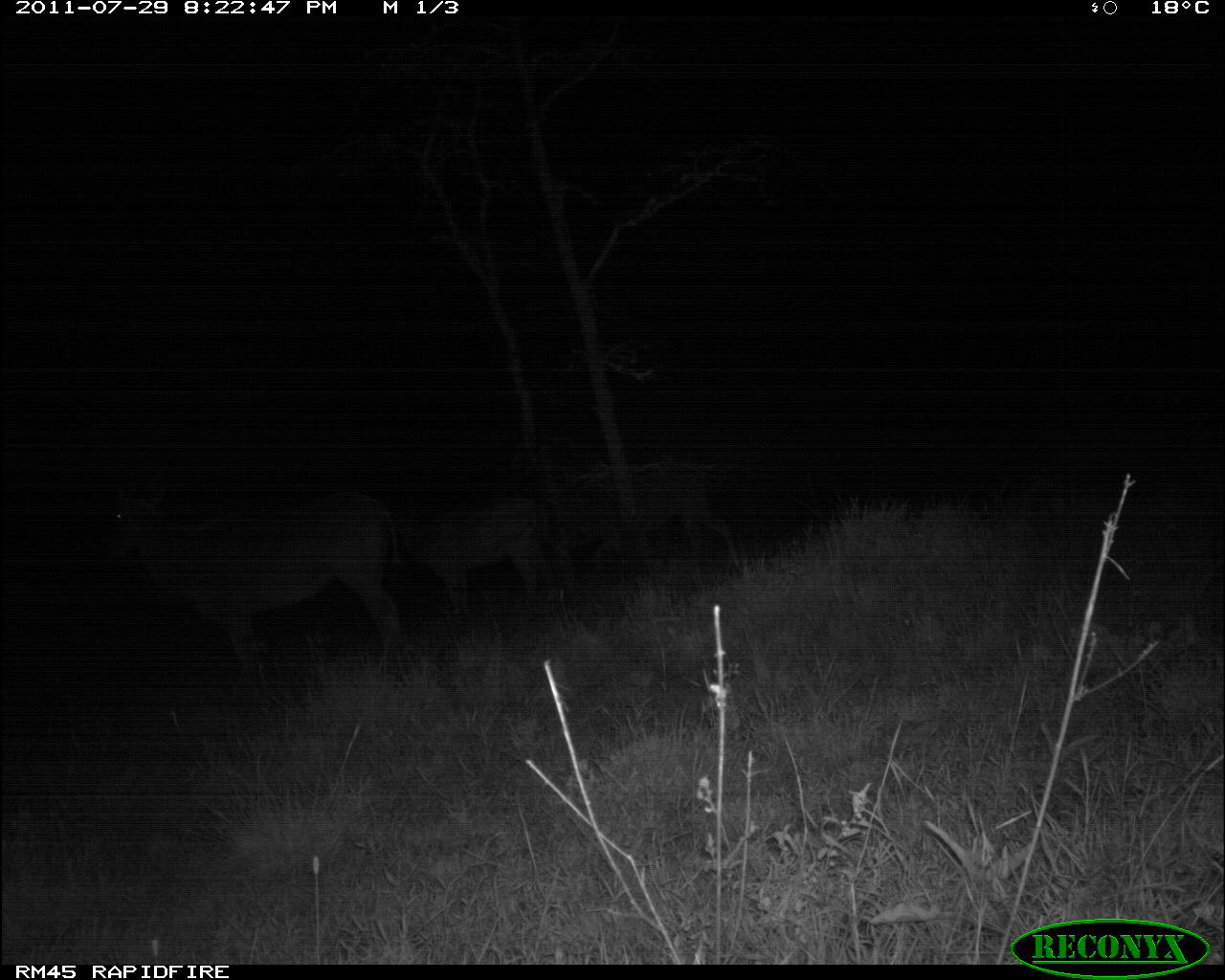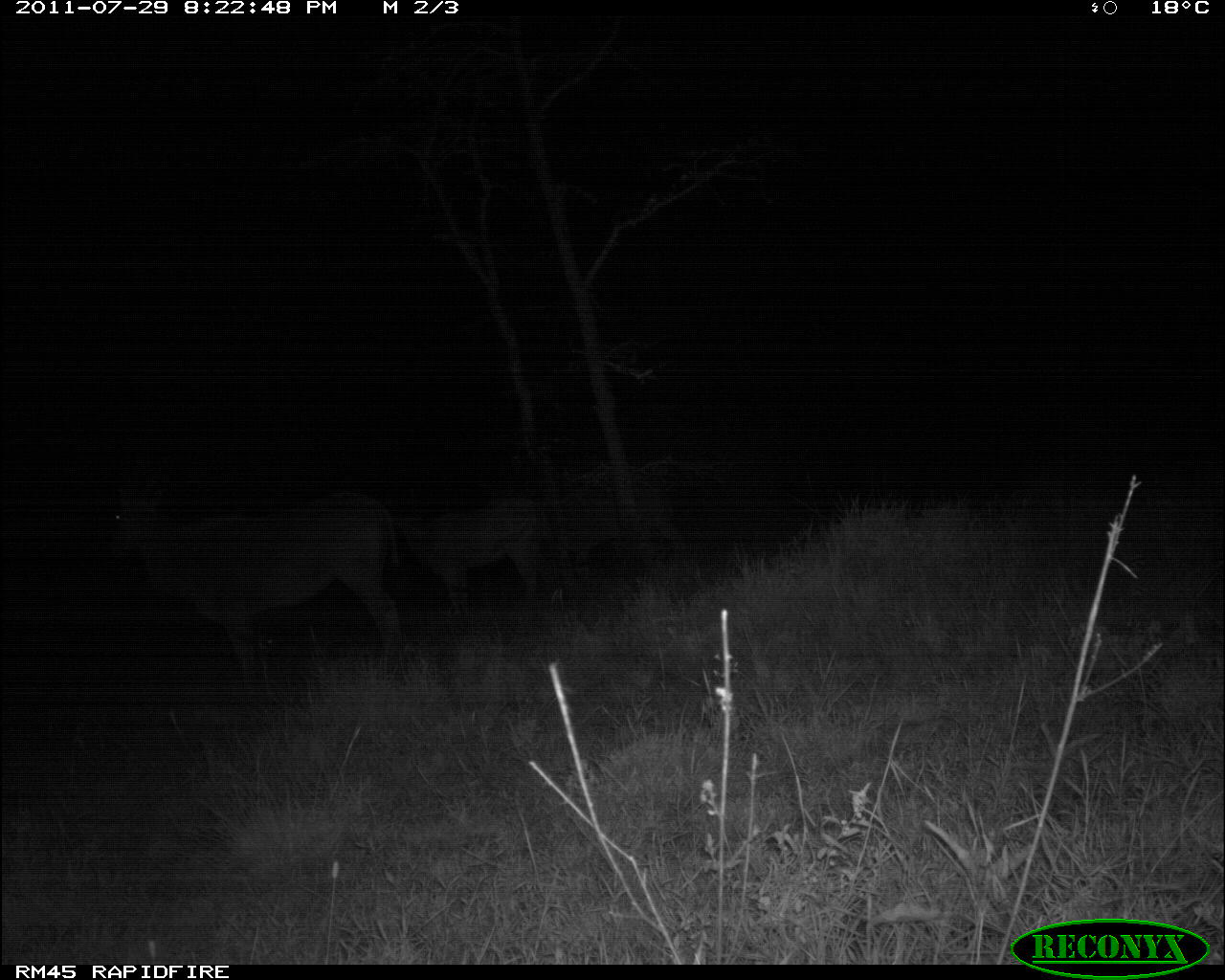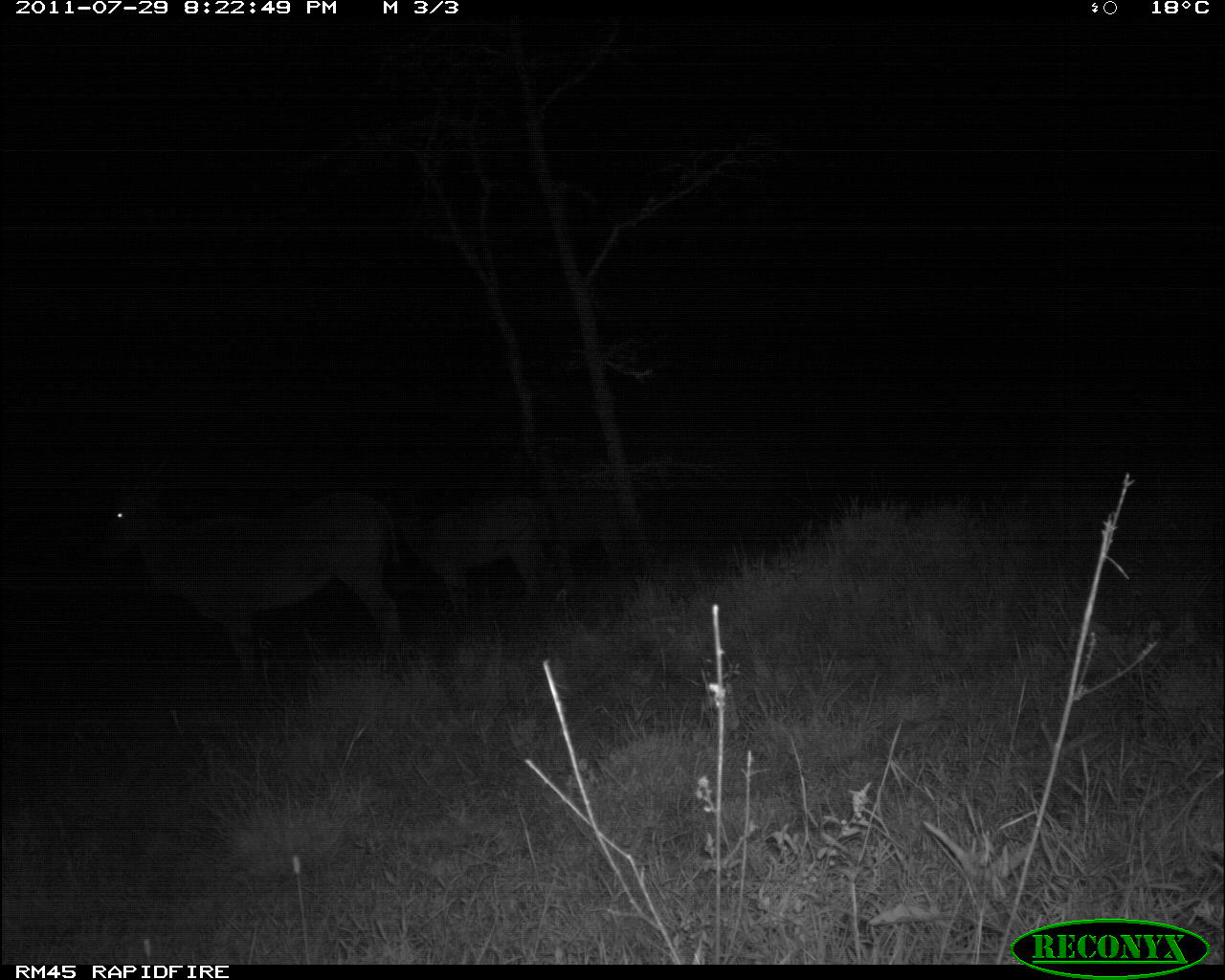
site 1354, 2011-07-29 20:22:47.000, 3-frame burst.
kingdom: Animalia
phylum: Chordata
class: Mammalia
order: Artiodactyla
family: Bovidae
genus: Tragelaphus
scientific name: Tragelaphus oryx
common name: eland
Tragelaphus oryx (eland), count 3.